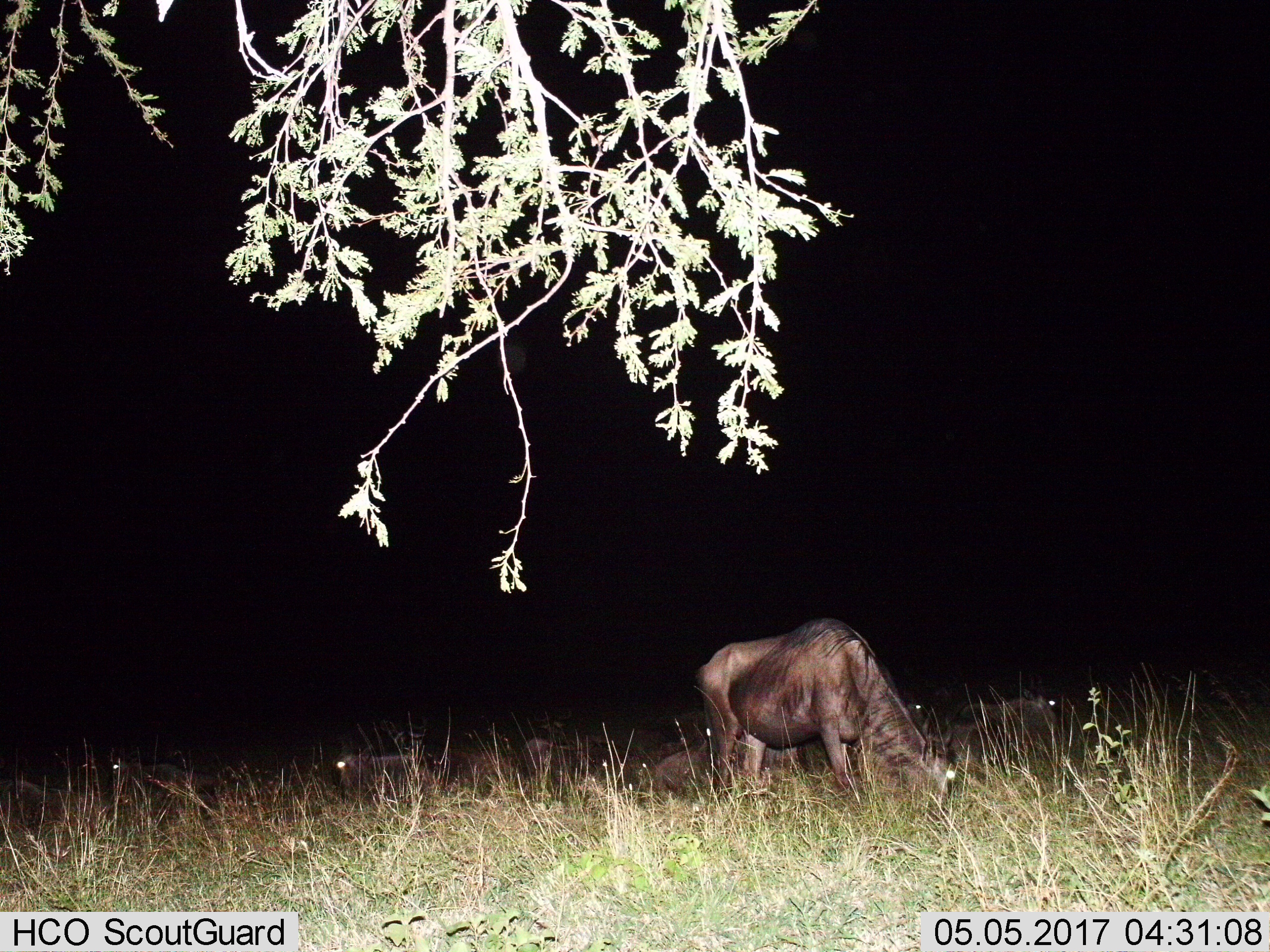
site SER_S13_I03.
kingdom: Animalia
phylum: Chordata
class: Mammalia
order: Artiodactyla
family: Bovidae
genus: Connochaetes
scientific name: Connochaetes taurinus taurinus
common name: blue wildebeest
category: wildebeestblue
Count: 7.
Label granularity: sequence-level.